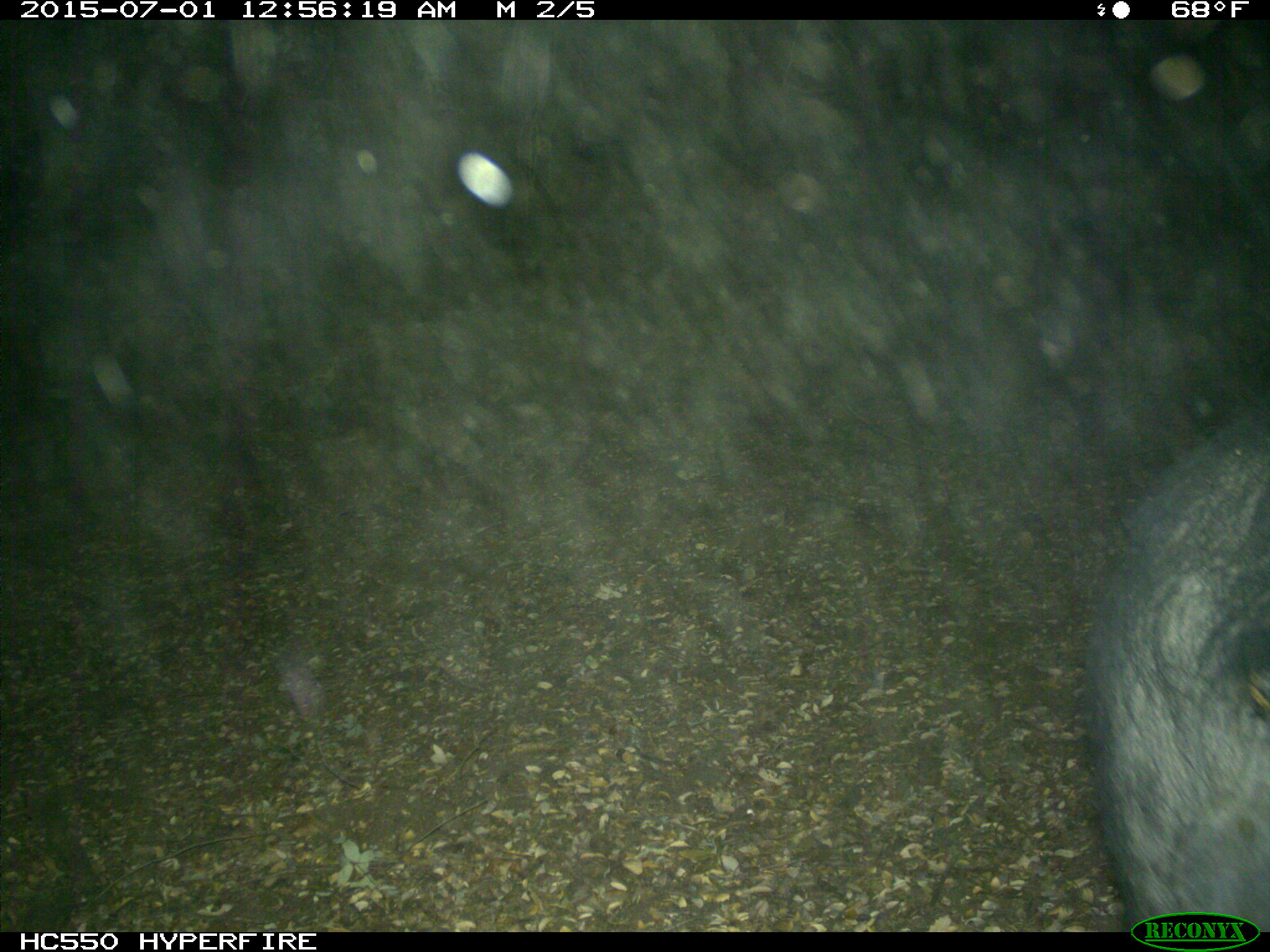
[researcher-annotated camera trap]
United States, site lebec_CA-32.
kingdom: Animalia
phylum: Chordata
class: Mammalia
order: Artiodactyla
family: Suidae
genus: Sus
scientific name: Sus scrofa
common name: wild boar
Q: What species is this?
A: Sus scrofa (wild boar).